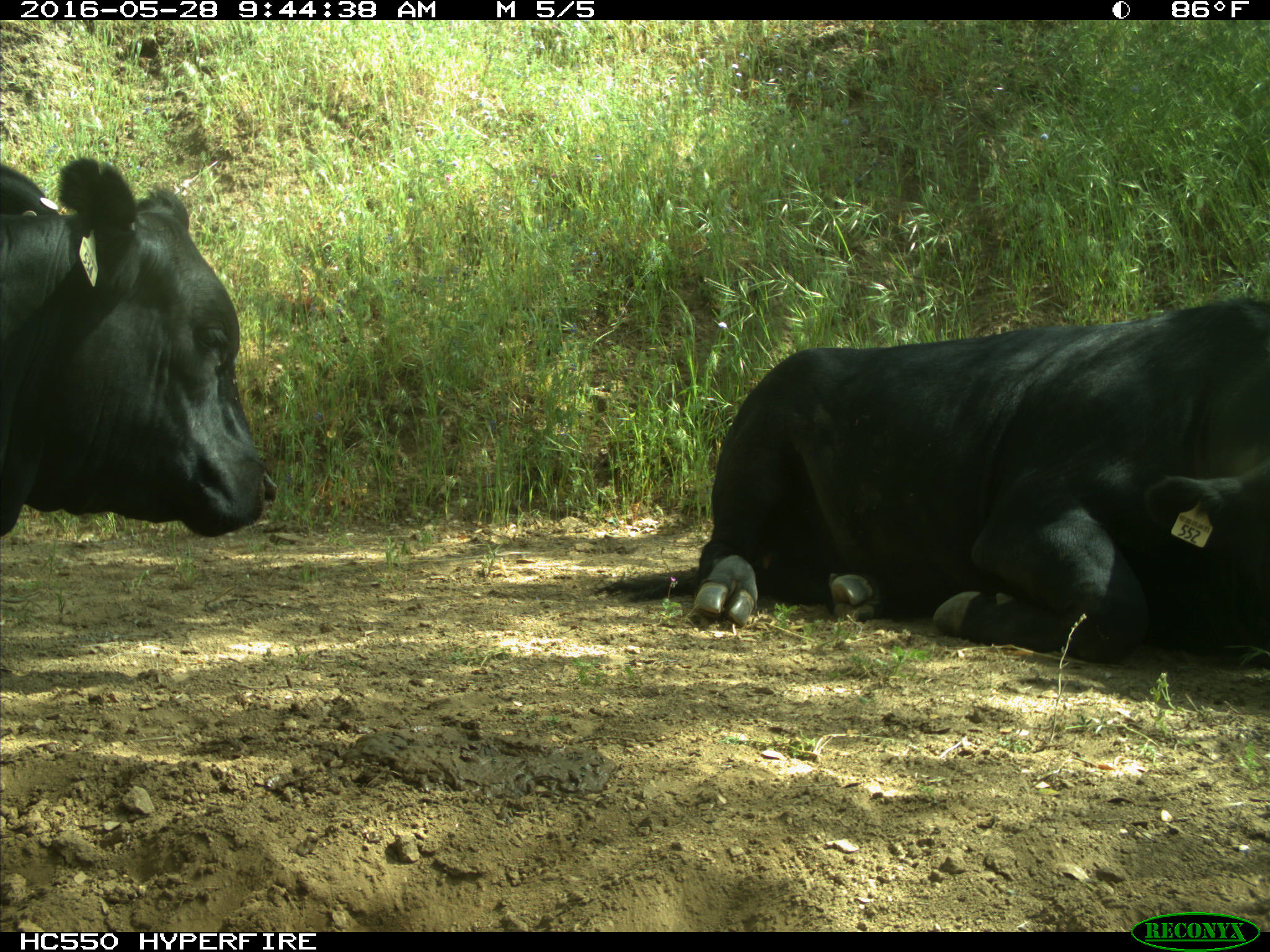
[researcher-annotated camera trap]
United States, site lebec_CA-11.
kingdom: Animalia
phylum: Chordata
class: Mammalia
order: Artiodactyla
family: Bovidae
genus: Bos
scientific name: Bos taurus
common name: domestic cow